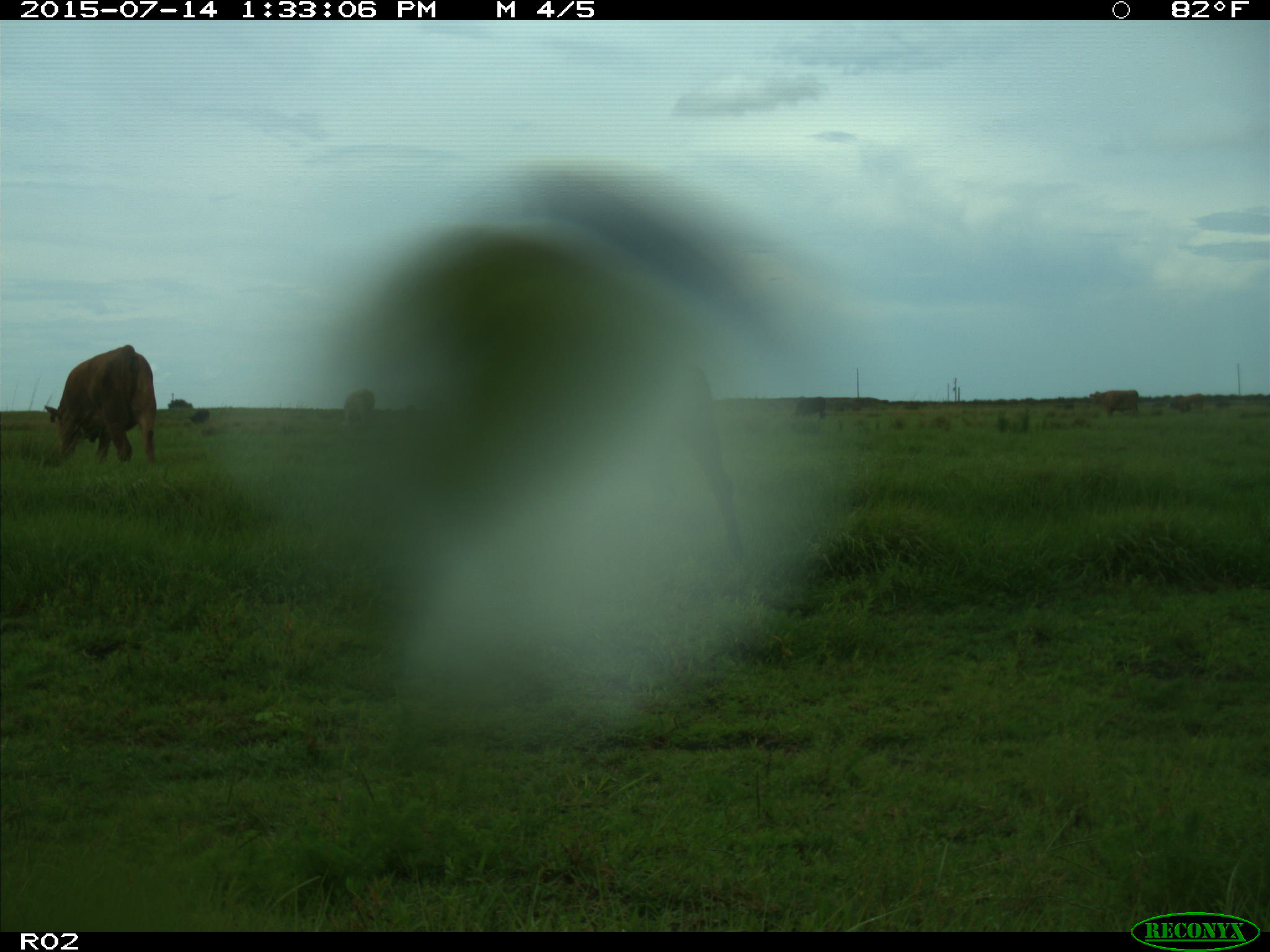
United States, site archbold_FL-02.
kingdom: Animalia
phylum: Chordata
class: Mammalia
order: Artiodactyla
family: Bovidae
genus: Bos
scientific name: Bos taurus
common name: domestic cow